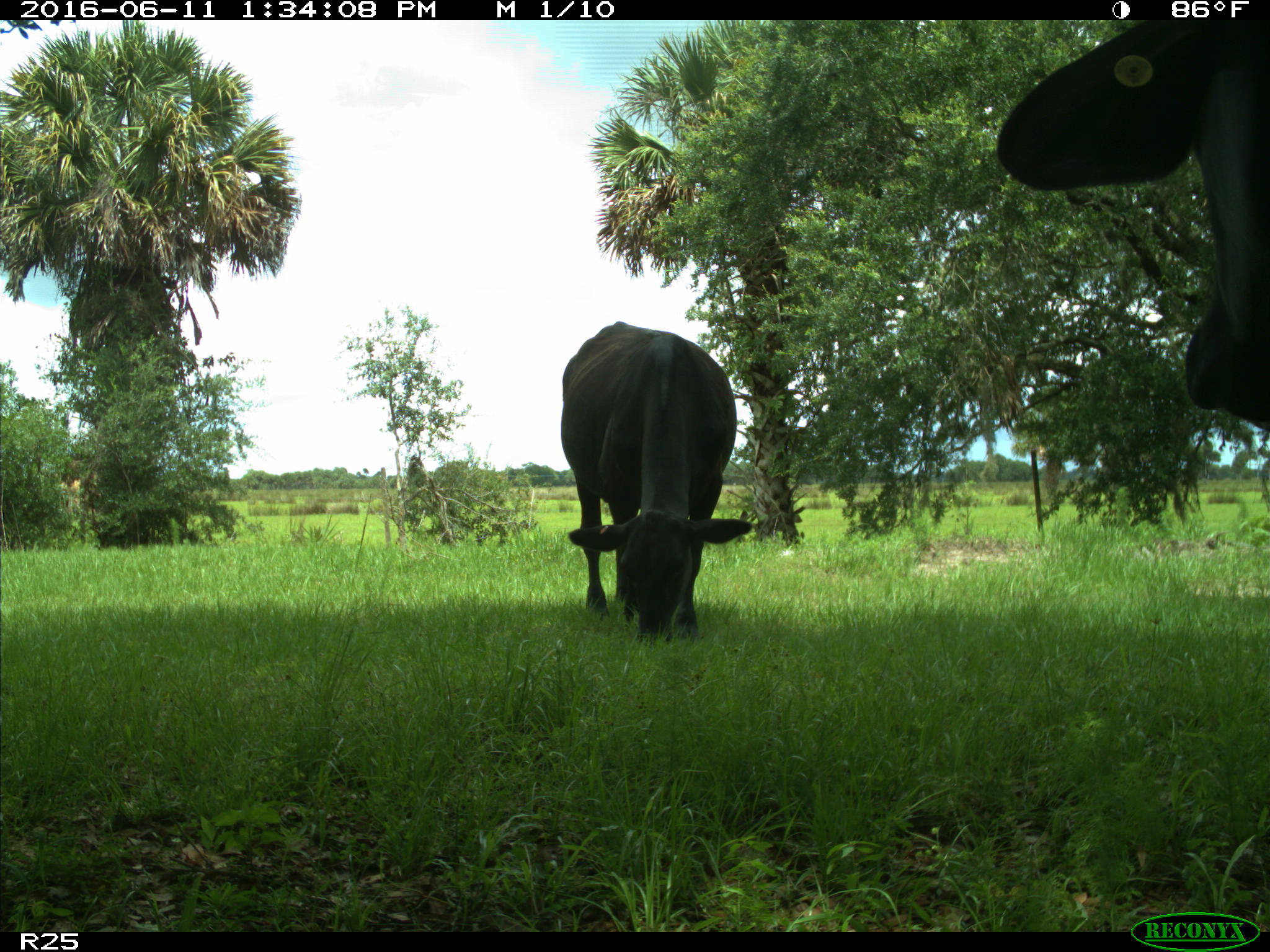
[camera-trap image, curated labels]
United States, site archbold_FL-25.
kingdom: Animalia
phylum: Chordata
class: Mammalia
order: Artiodactyla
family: Bovidae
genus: Bos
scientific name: Bos taurus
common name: domestic cow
Bos taurus (domestic cow).